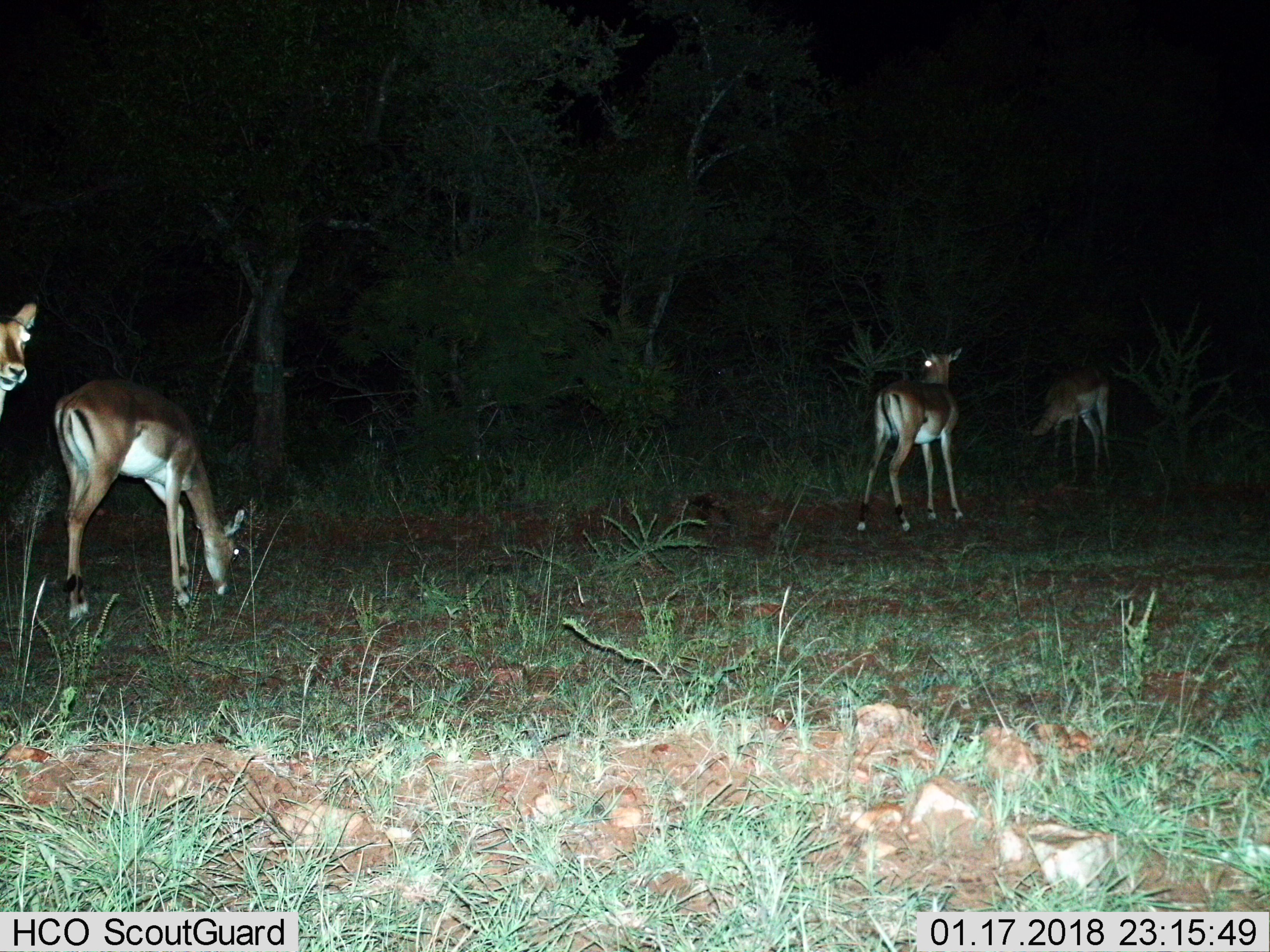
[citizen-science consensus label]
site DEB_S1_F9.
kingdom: Animalia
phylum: Chordata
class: Mammalia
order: Artiodactyla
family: Bovidae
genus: Aepyceros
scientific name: Aepyceros melampus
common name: impala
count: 4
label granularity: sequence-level